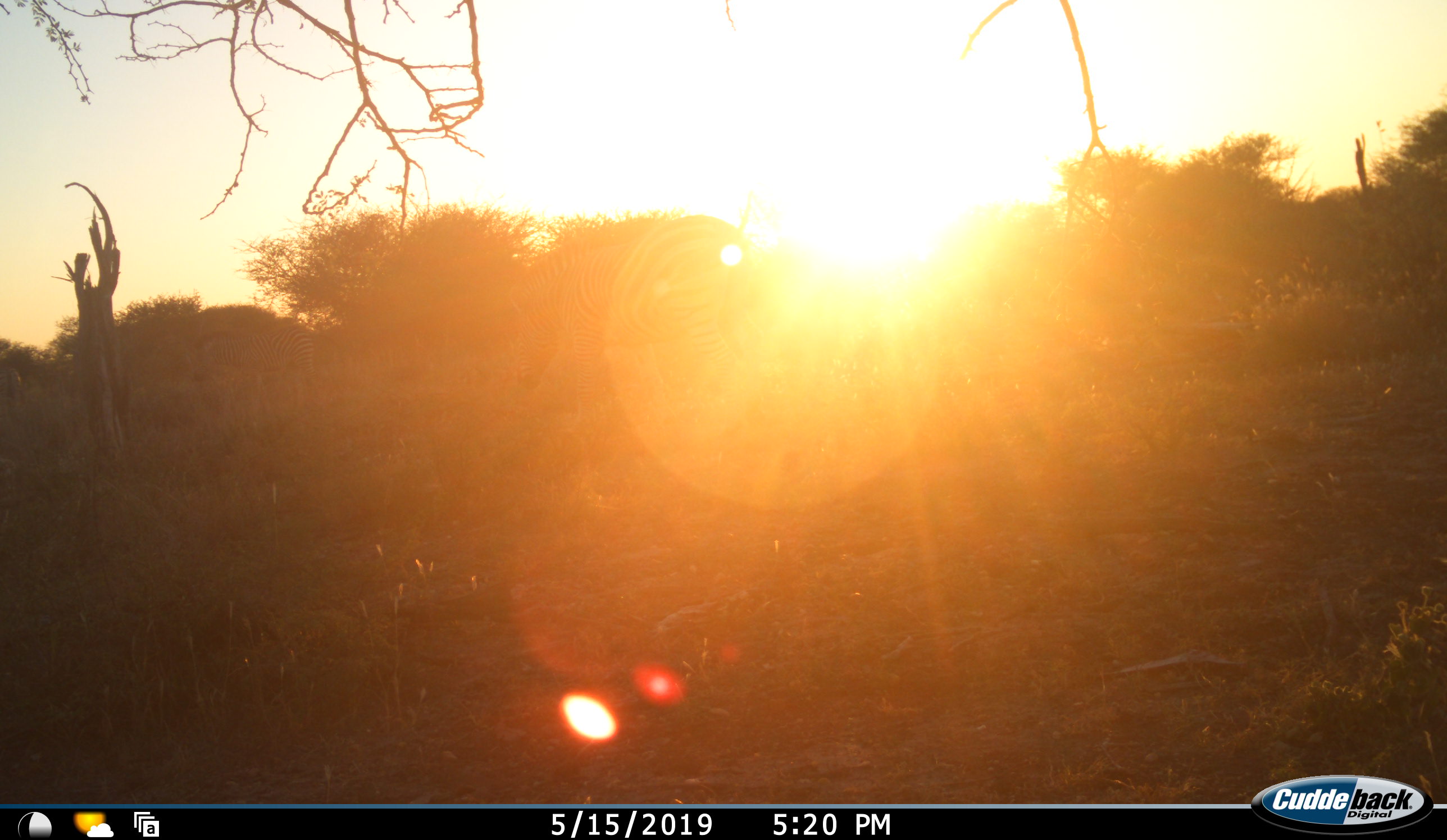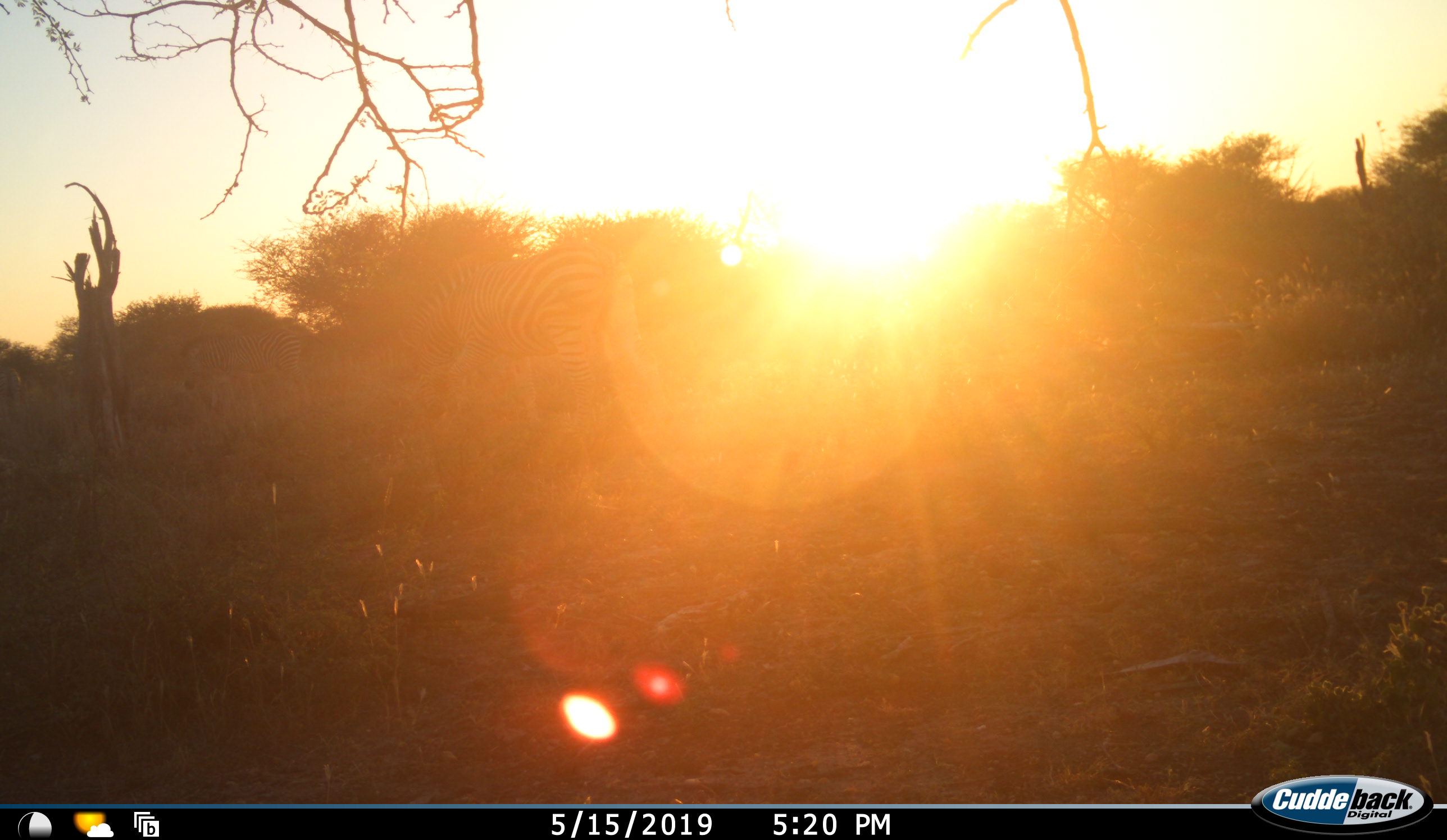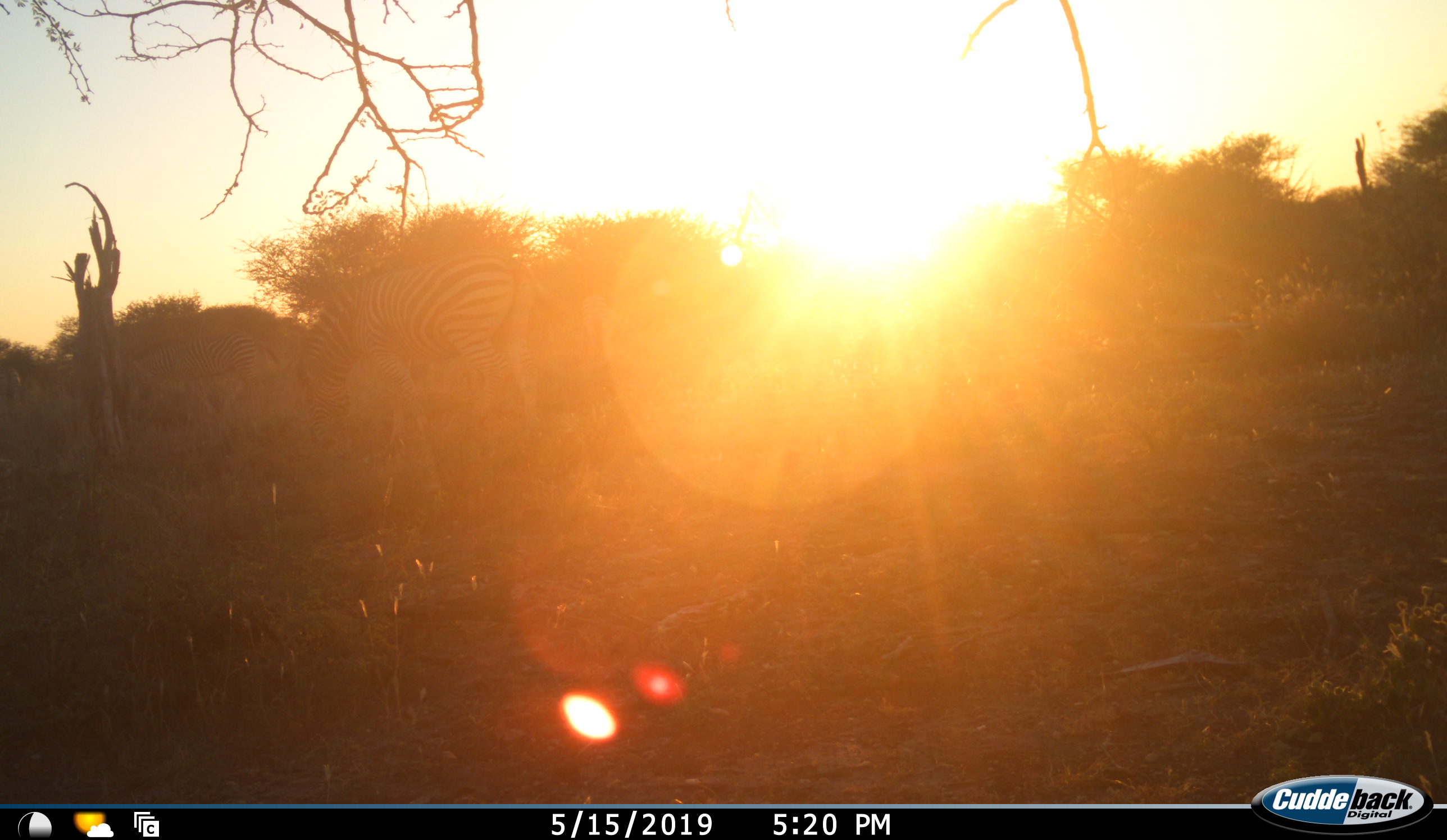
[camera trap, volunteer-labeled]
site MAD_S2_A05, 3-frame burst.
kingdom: Animalia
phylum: Chordata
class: Mammalia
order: Perissodactyla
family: Equidae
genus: Equus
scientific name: Equus quagga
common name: plains zebra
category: zebraplains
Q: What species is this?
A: Zebraplains (plains zebra) (Equus quagga).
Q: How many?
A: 1.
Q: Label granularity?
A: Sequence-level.